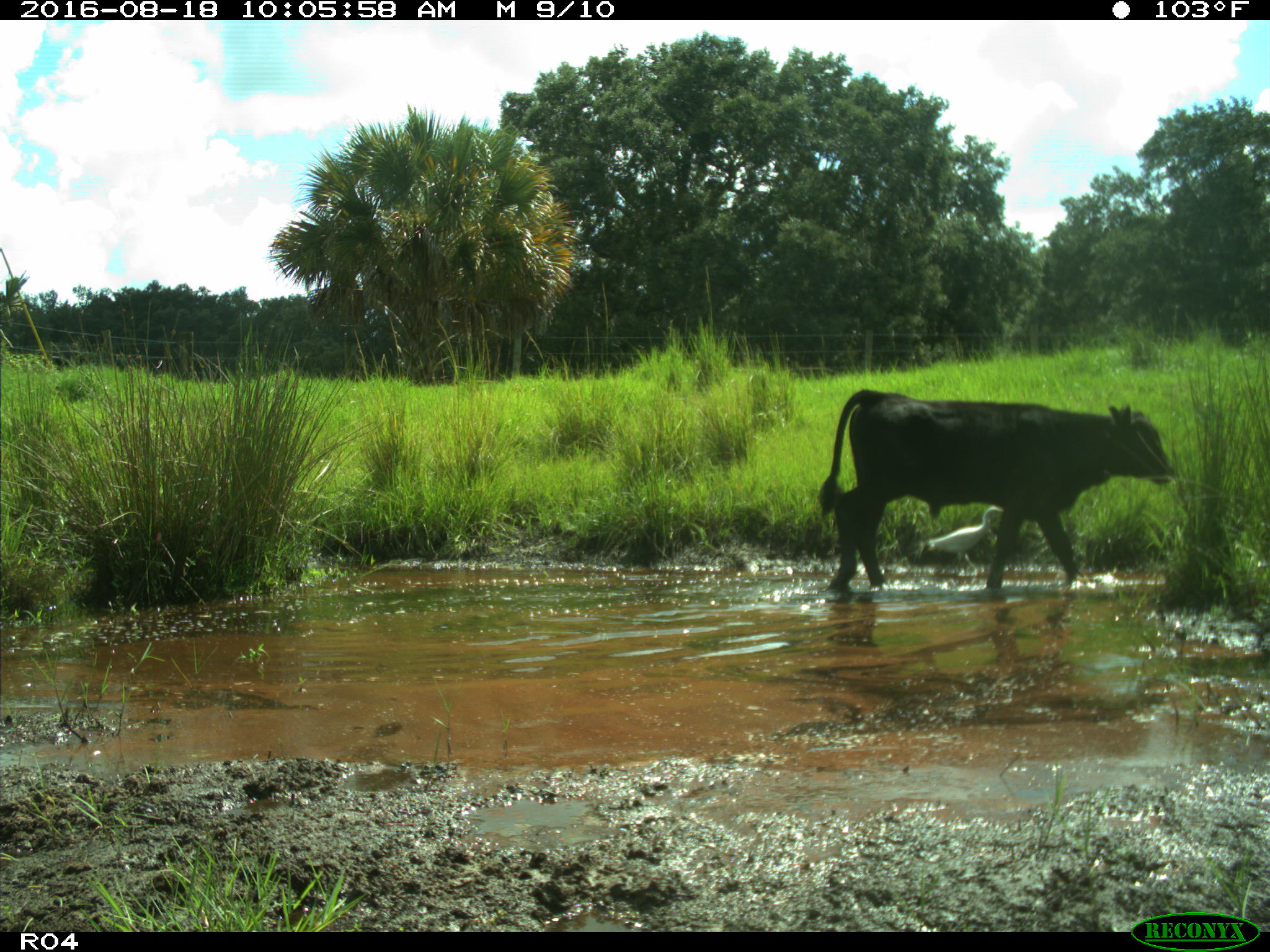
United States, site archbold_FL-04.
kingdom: Animalia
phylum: Chordata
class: Mammalia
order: Artiodactyla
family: Bovidae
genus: Bos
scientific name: Bos taurus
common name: domestic cow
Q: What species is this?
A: Bos taurus (domestic cow).